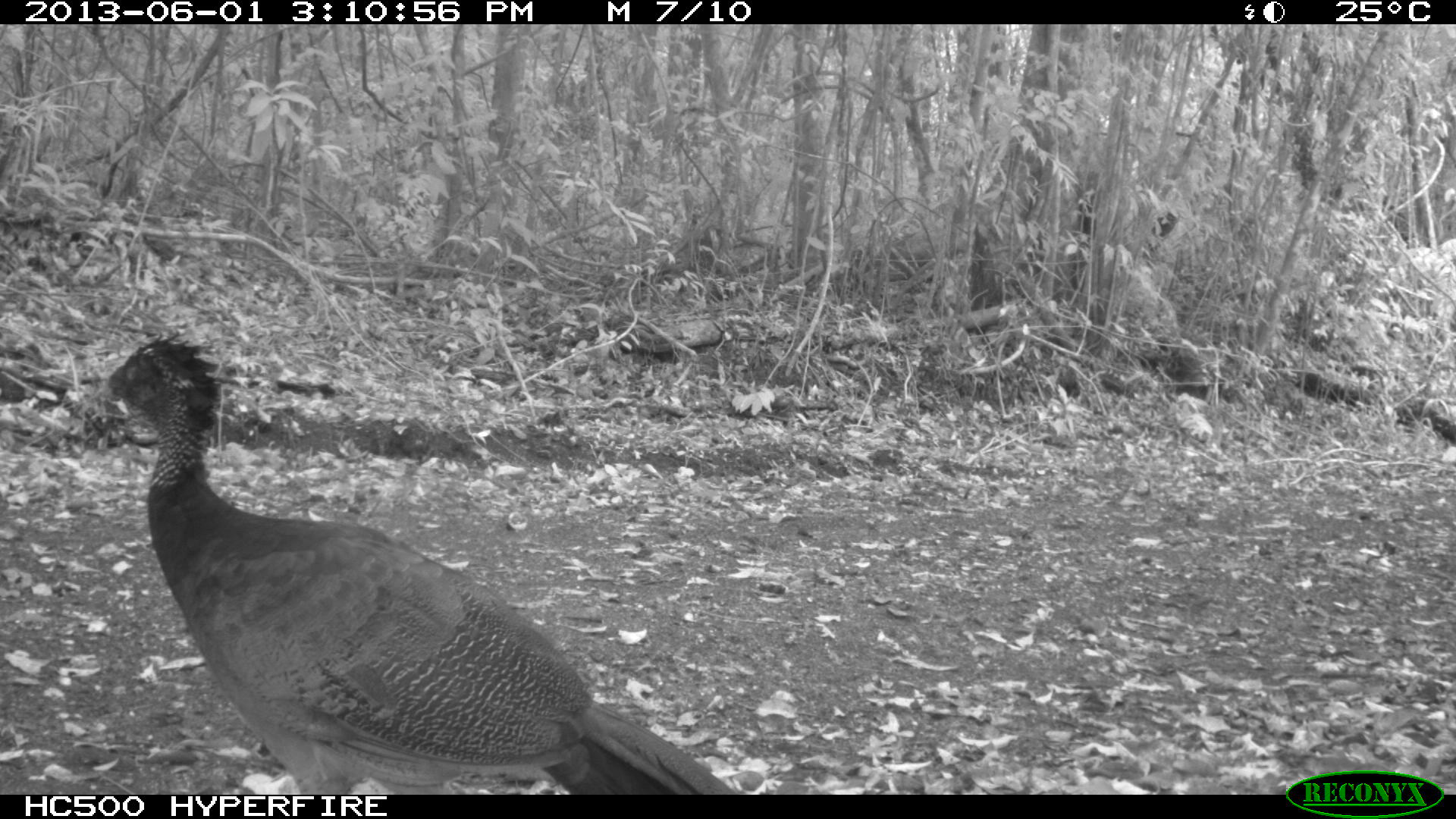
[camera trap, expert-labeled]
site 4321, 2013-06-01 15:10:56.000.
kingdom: Animalia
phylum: Chordata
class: Aves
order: Galliformes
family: Cracidae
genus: Crax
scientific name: Crax rubra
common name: great curassow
Crax rubra (great curassow), count 1, sex female.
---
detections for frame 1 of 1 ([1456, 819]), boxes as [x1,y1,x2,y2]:
crax rubra: [95,329,740,793]